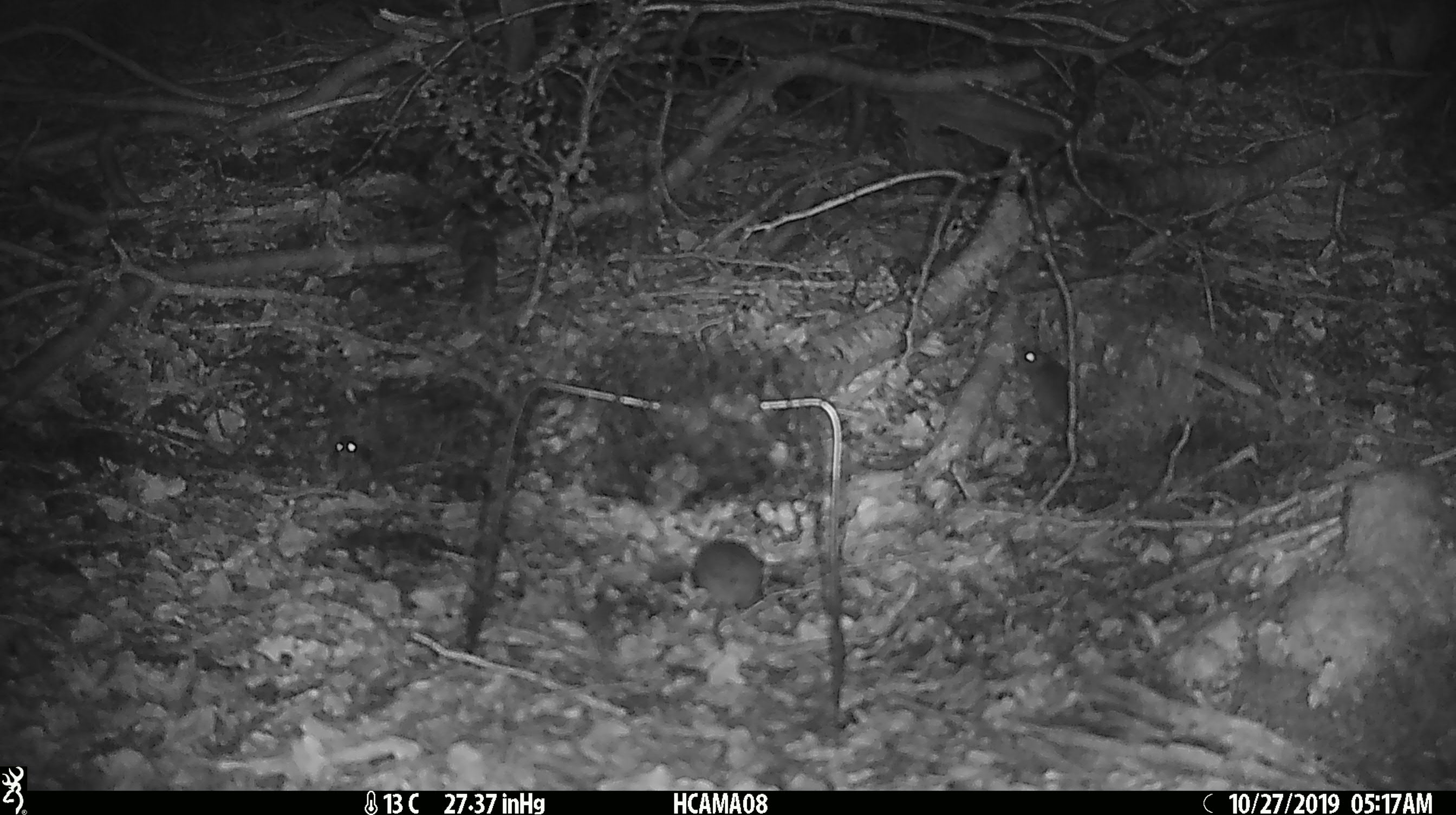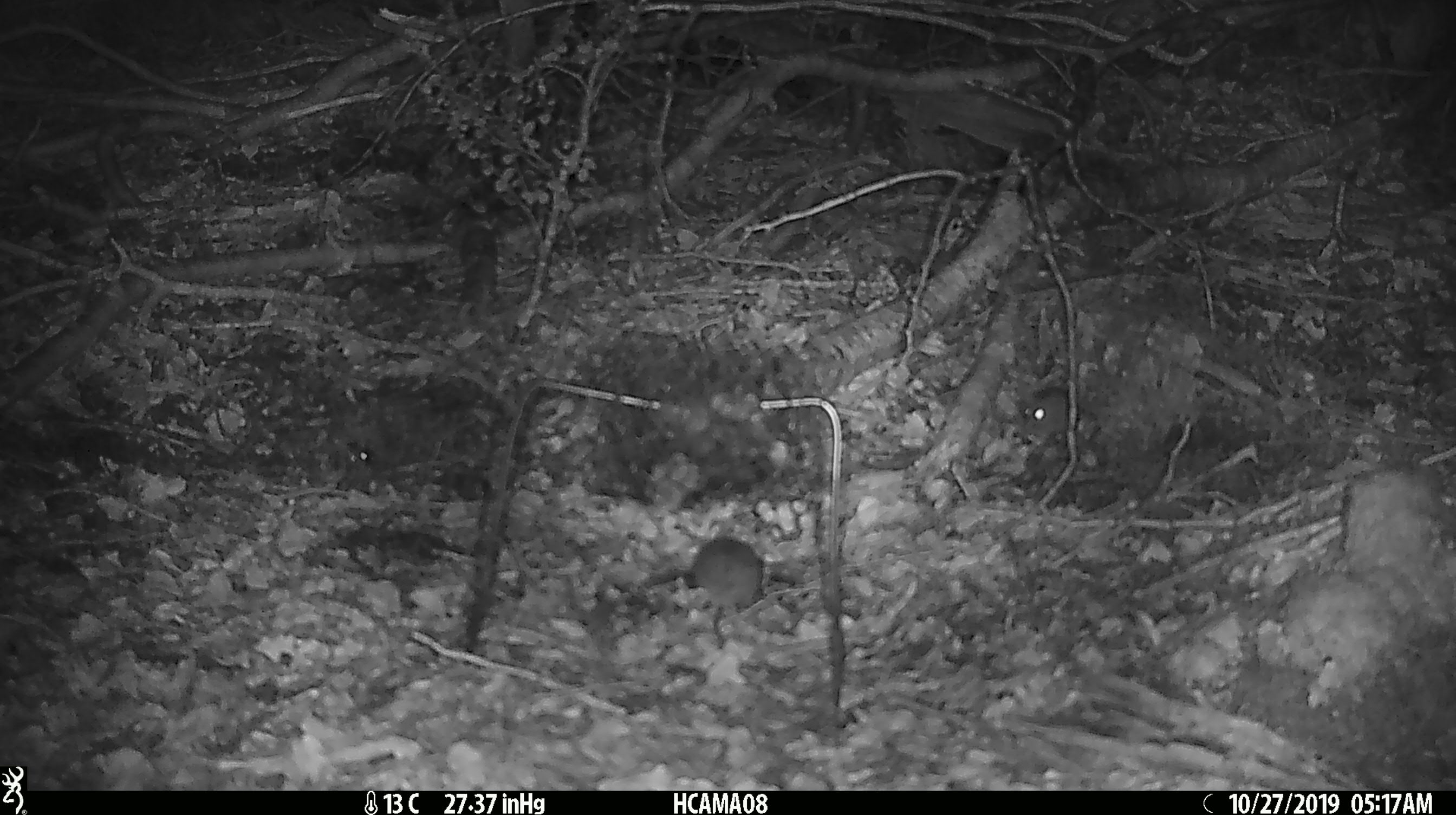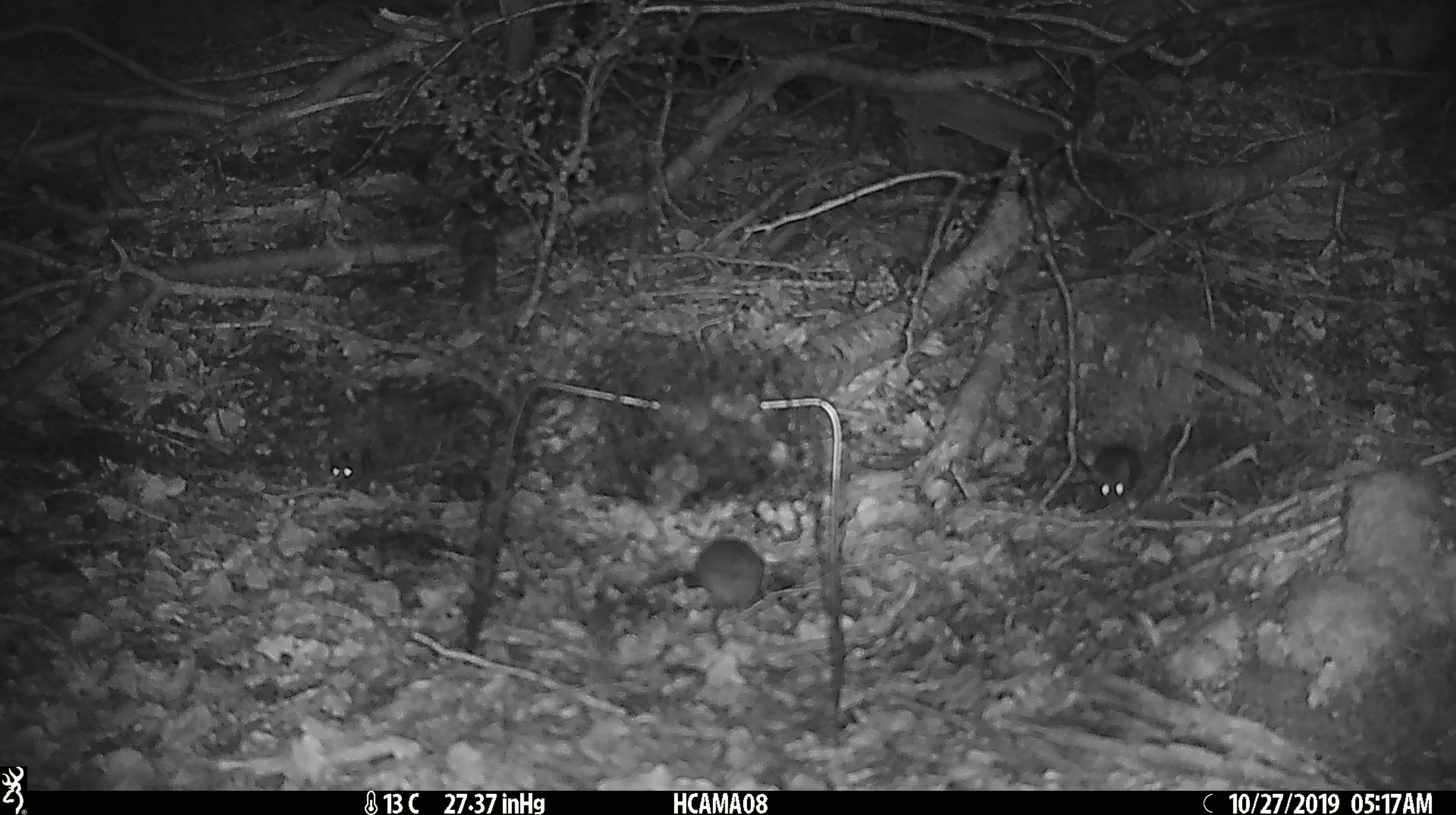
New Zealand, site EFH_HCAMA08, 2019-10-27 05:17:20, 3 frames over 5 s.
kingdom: Animalia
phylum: Chordata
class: Mammalia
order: Rodentia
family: Muridae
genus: Mus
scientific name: Mus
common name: mouse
Mouse (Mus).